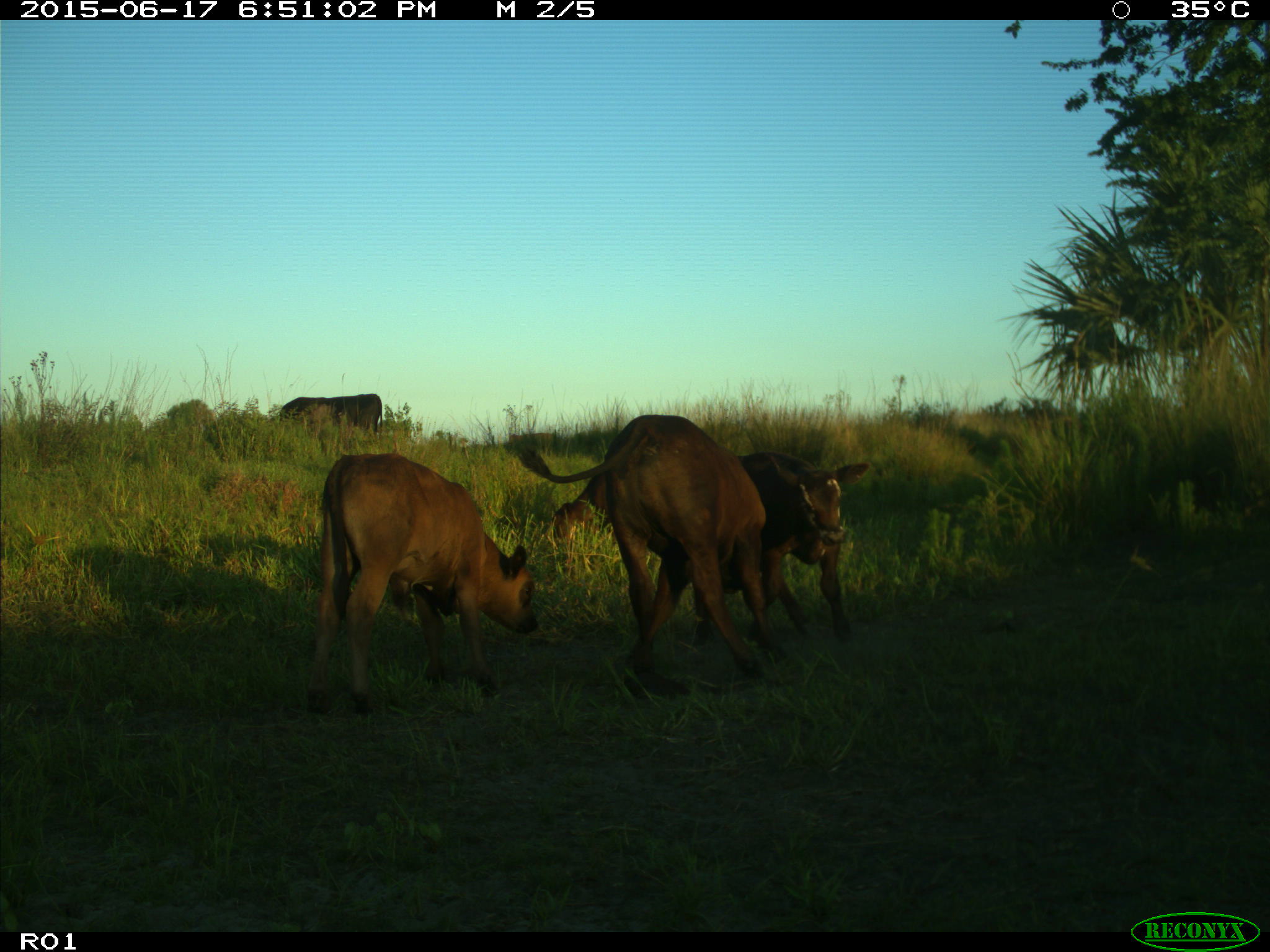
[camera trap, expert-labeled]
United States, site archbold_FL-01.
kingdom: Animalia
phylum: Chordata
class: Mammalia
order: Artiodactyla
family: Bovidae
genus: Bos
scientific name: Bos taurus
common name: domestic cow